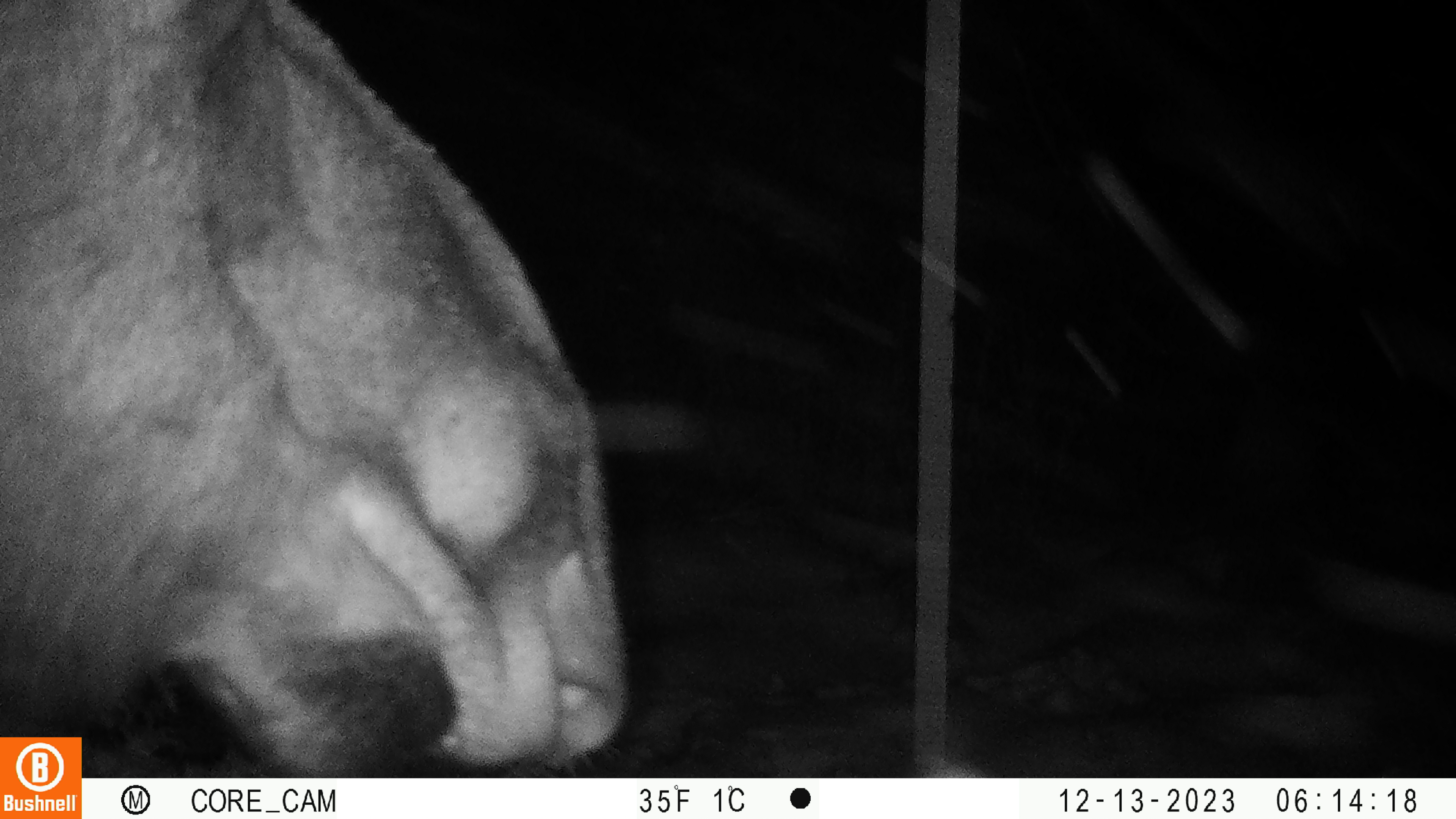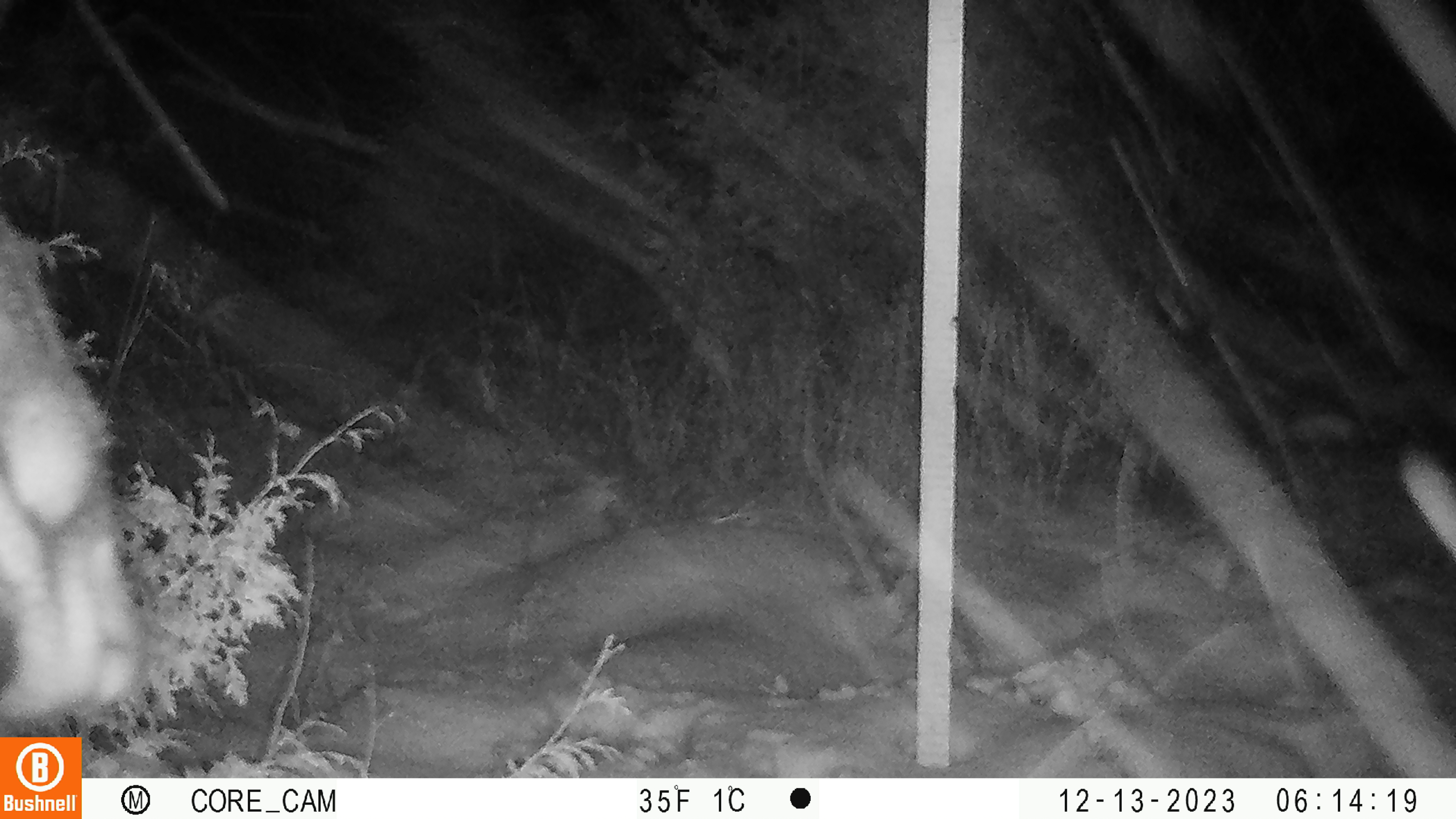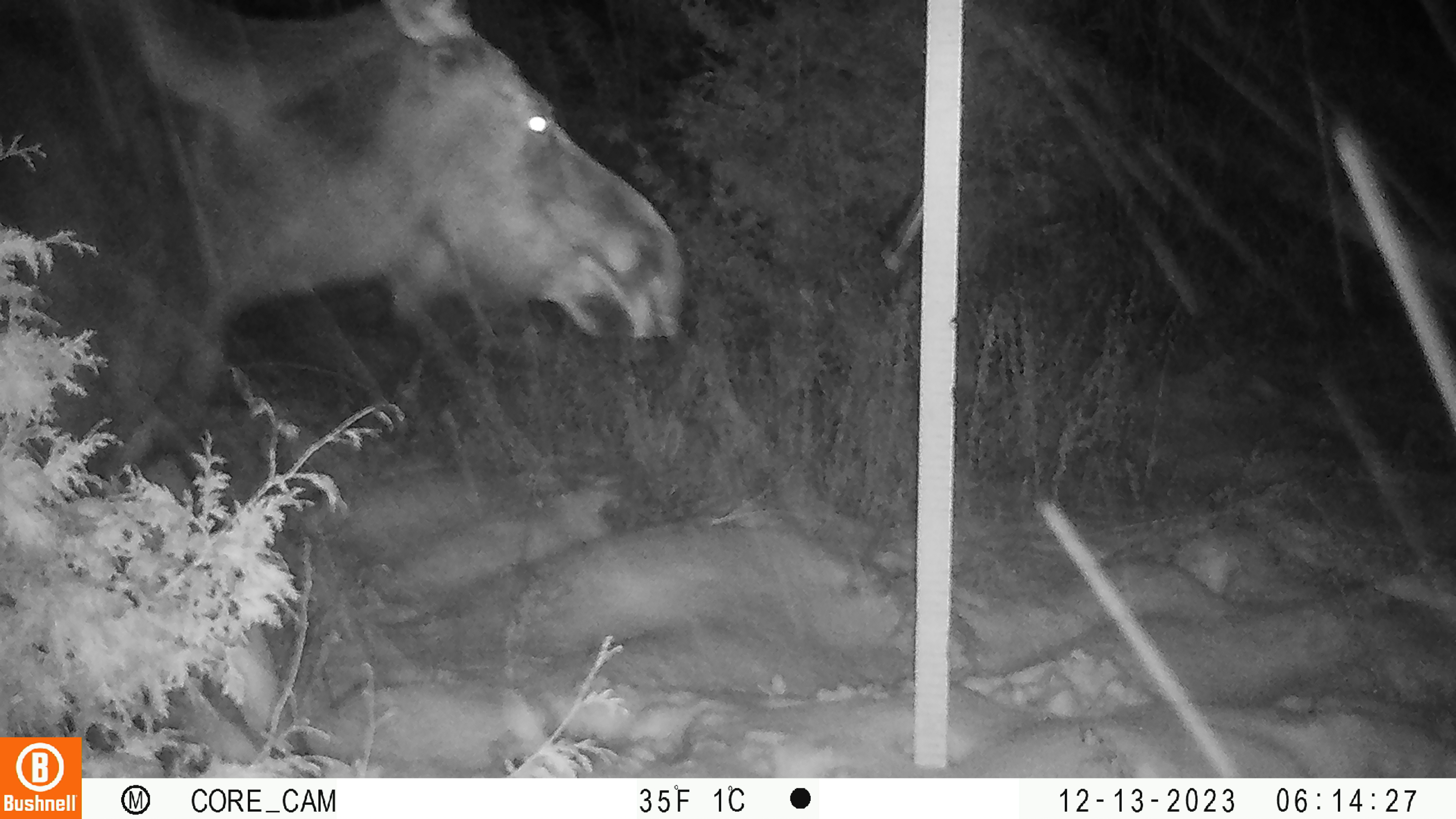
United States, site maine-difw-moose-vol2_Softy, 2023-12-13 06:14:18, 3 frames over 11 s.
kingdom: Animalia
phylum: Chordata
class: Mammalia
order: Artiodactyla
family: Cervidae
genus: Alces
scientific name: Alces alces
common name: moose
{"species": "moose (Alces alces)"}